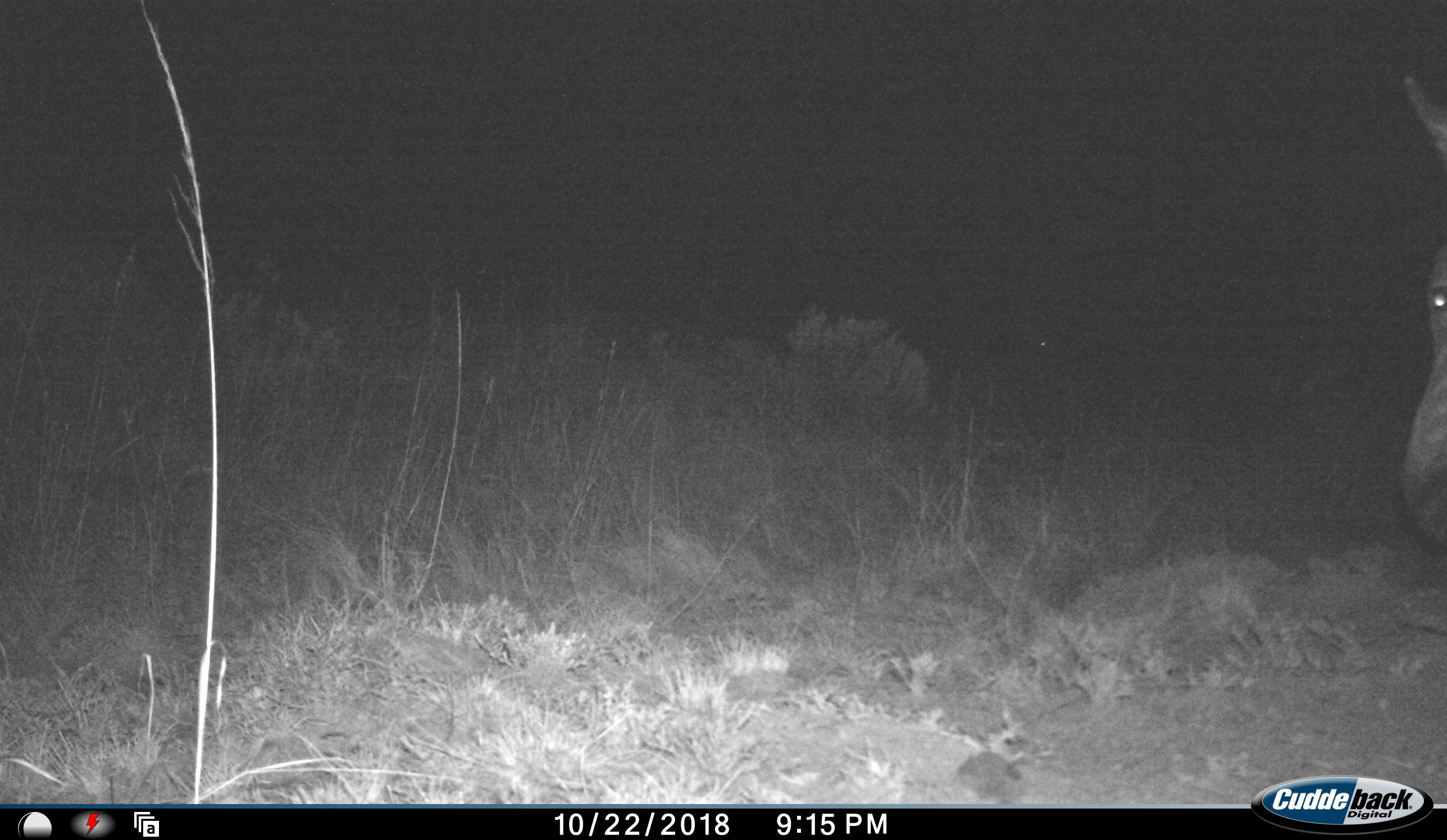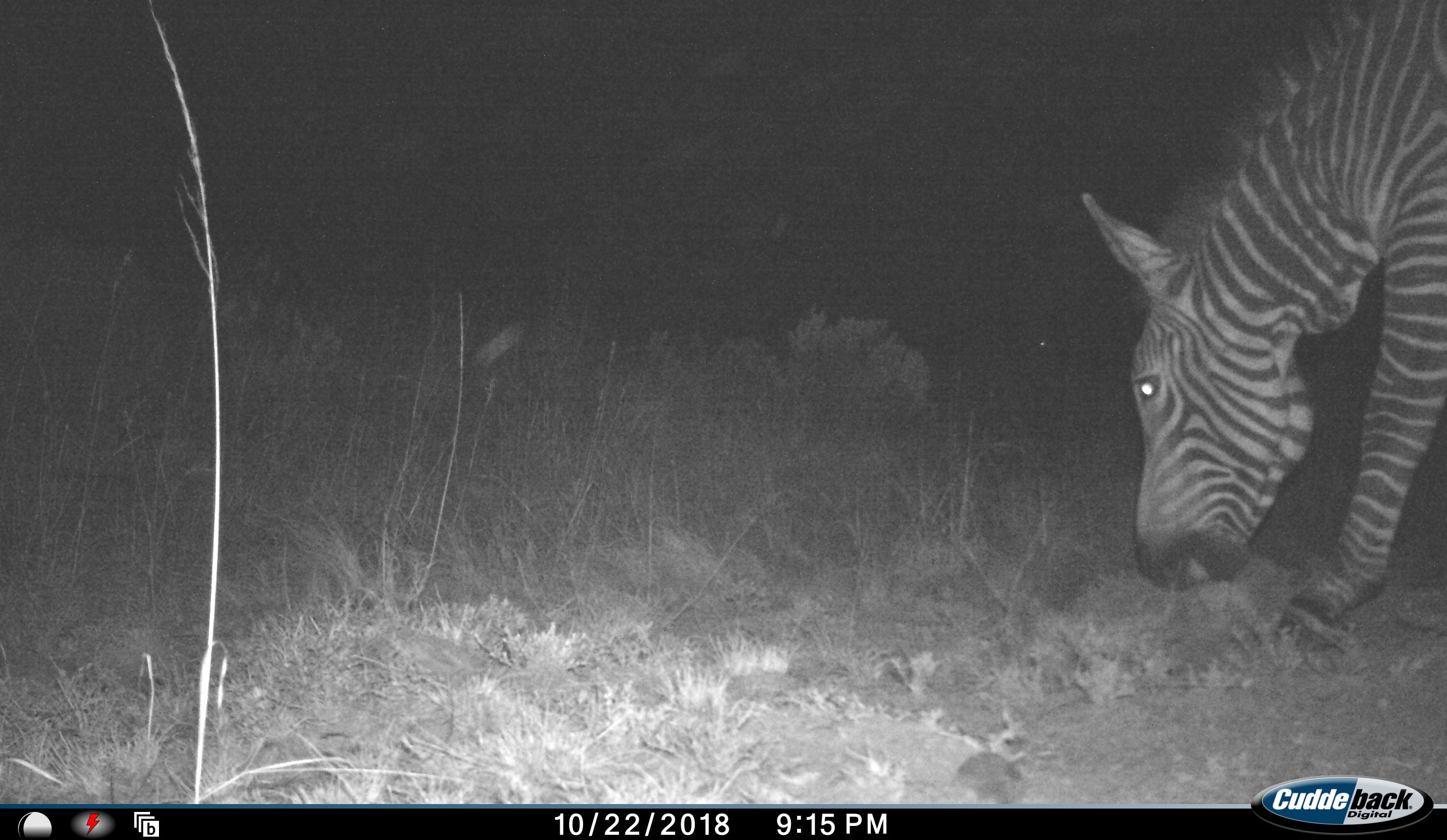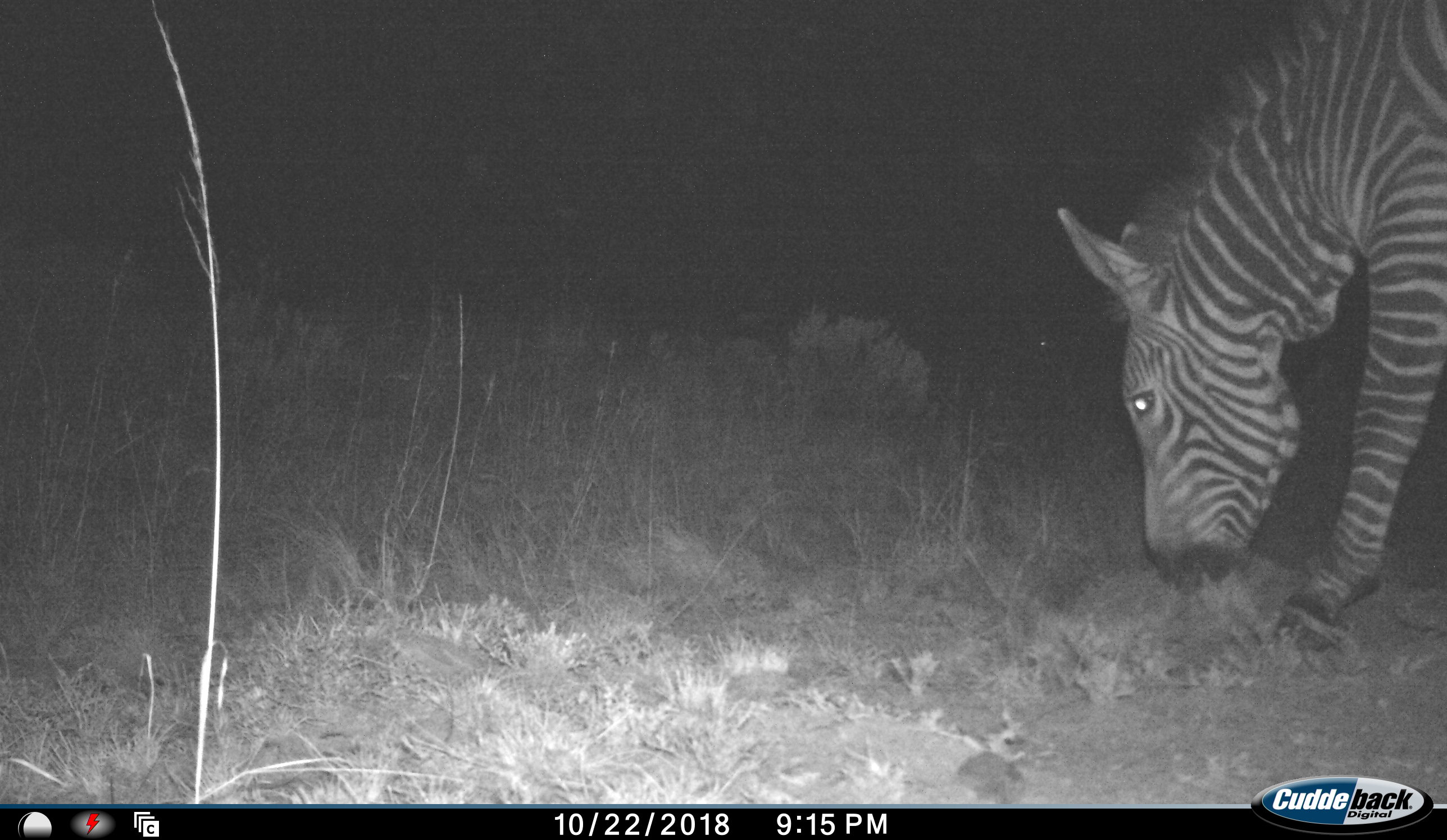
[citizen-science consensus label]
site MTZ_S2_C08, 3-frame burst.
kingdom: Animalia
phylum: Chordata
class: Mammalia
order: Perissodactyla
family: Equidae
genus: Equus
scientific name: Equus zebra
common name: mountain zebra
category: zebramountain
Zebramountain (mountain zebra) (Equus zebra), count 1. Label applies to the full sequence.